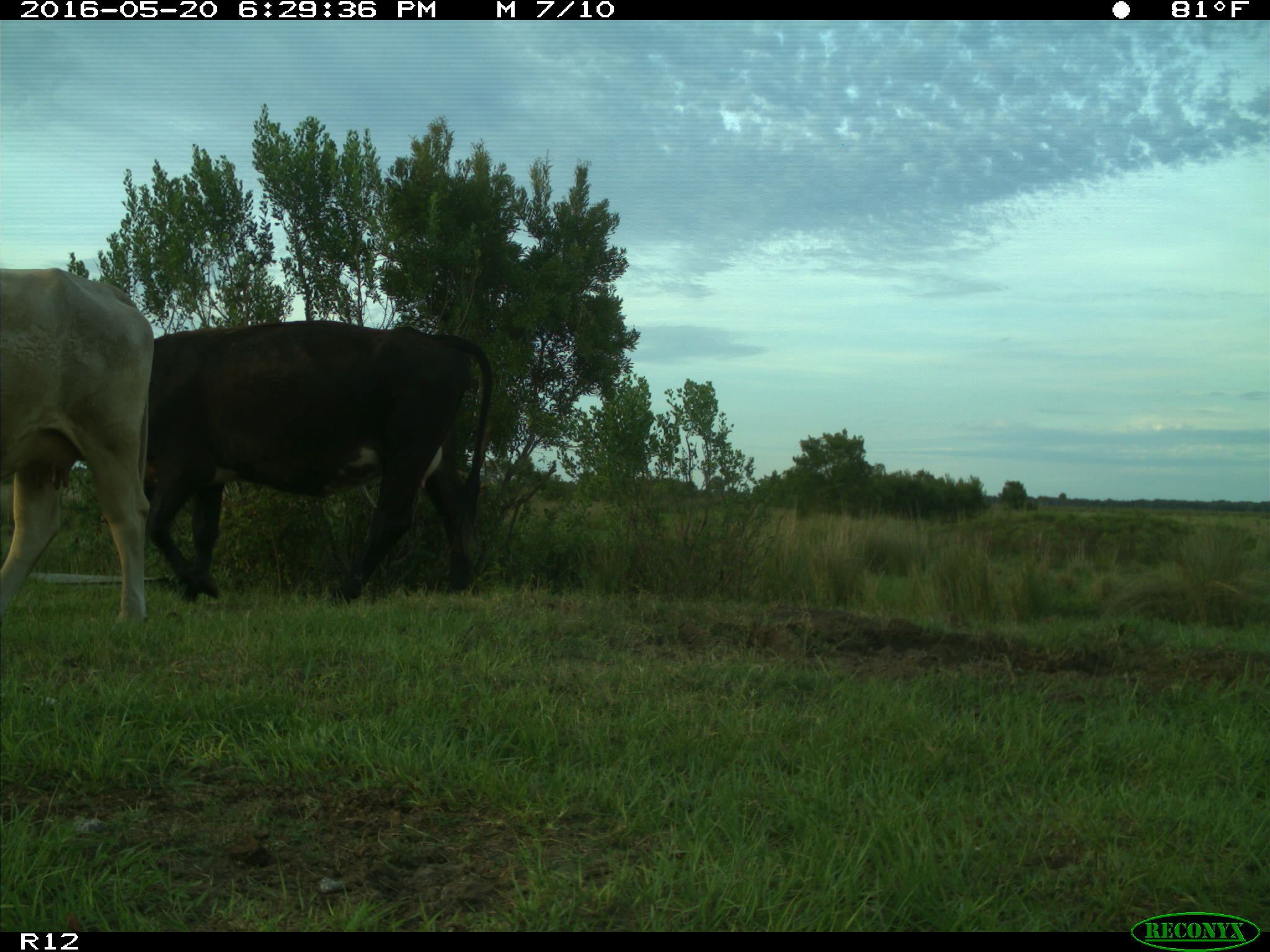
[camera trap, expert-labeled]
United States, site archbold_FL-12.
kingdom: Animalia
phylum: Chordata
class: Mammalia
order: Artiodactyla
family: Bovidae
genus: Bos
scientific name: Bos taurus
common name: domestic cow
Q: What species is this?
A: Bos taurus (domestic cow).